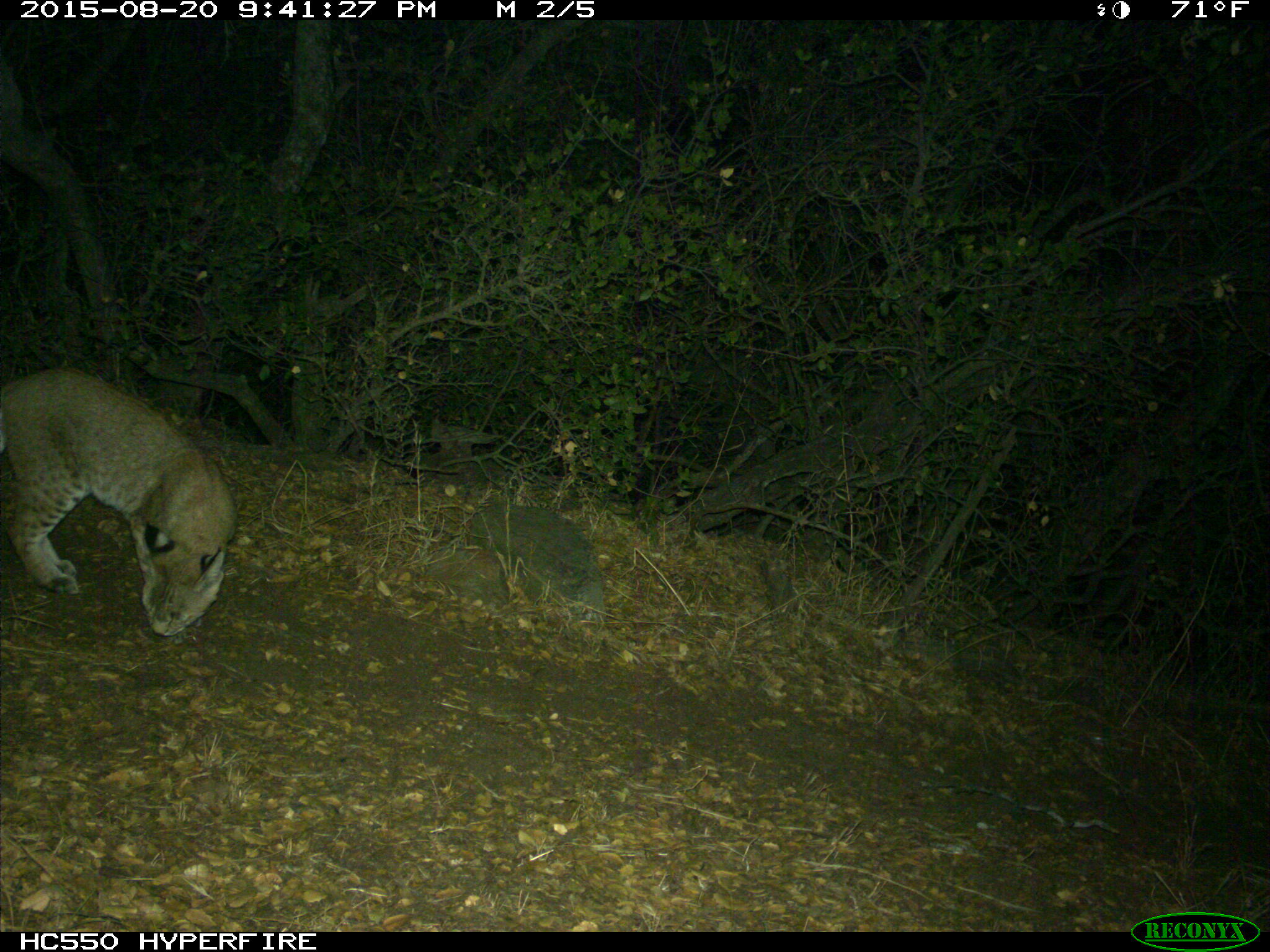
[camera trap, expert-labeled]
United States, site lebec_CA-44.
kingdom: Animalia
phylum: Chordata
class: Mammalia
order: Carnivora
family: Felidae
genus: Lynx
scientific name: Lynx rufus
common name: bobcat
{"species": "Lynx rufus (bobcat)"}